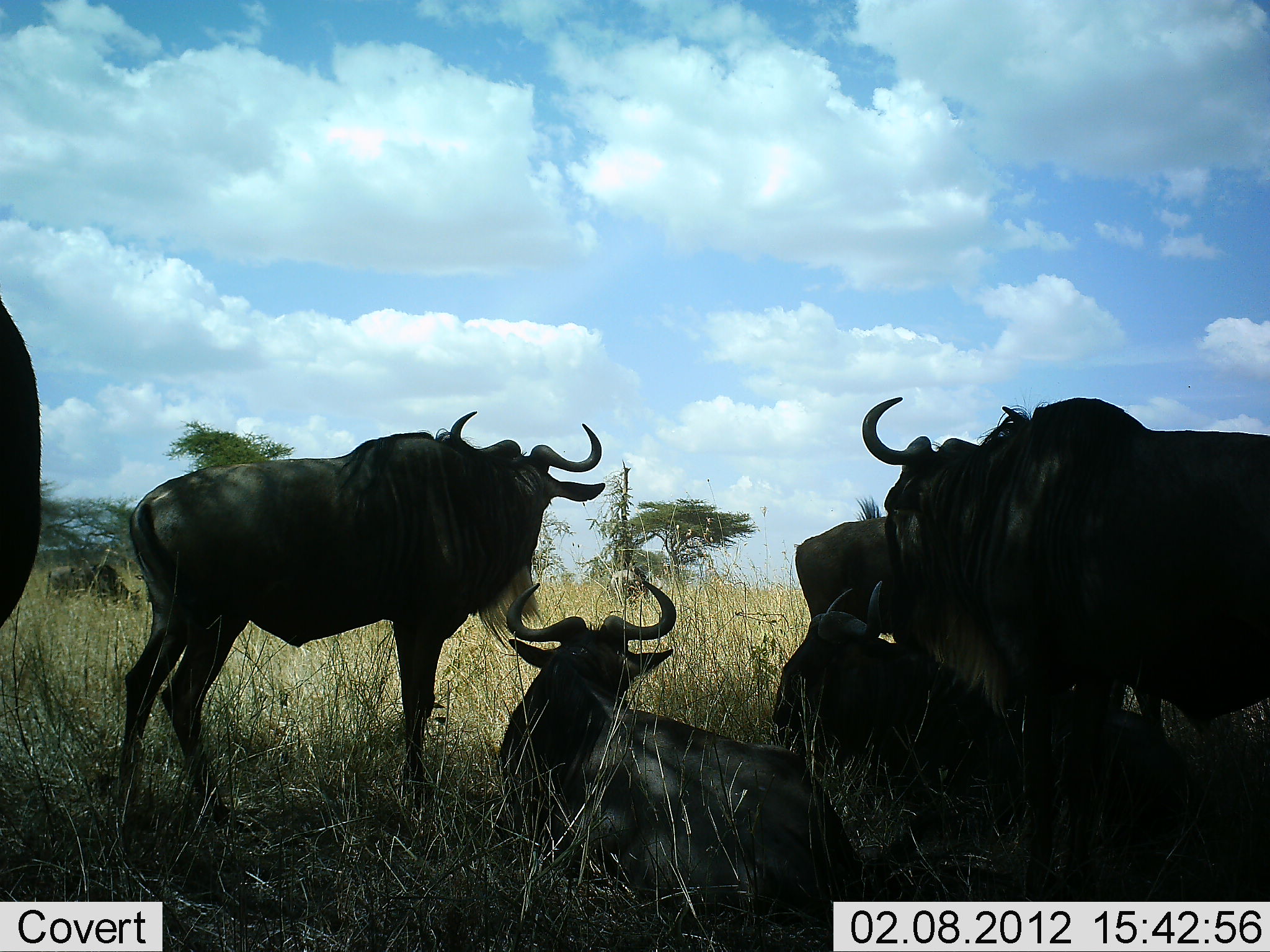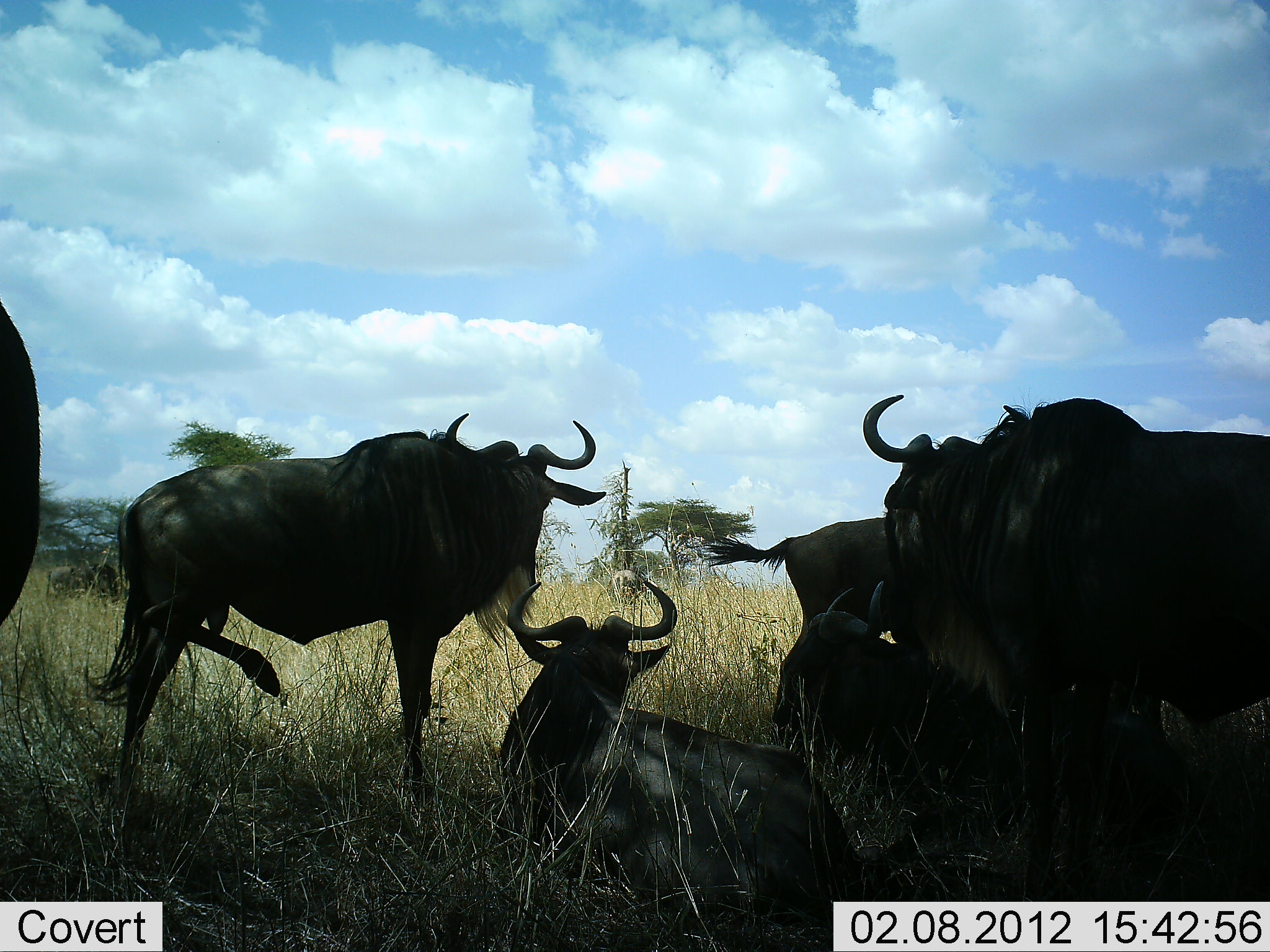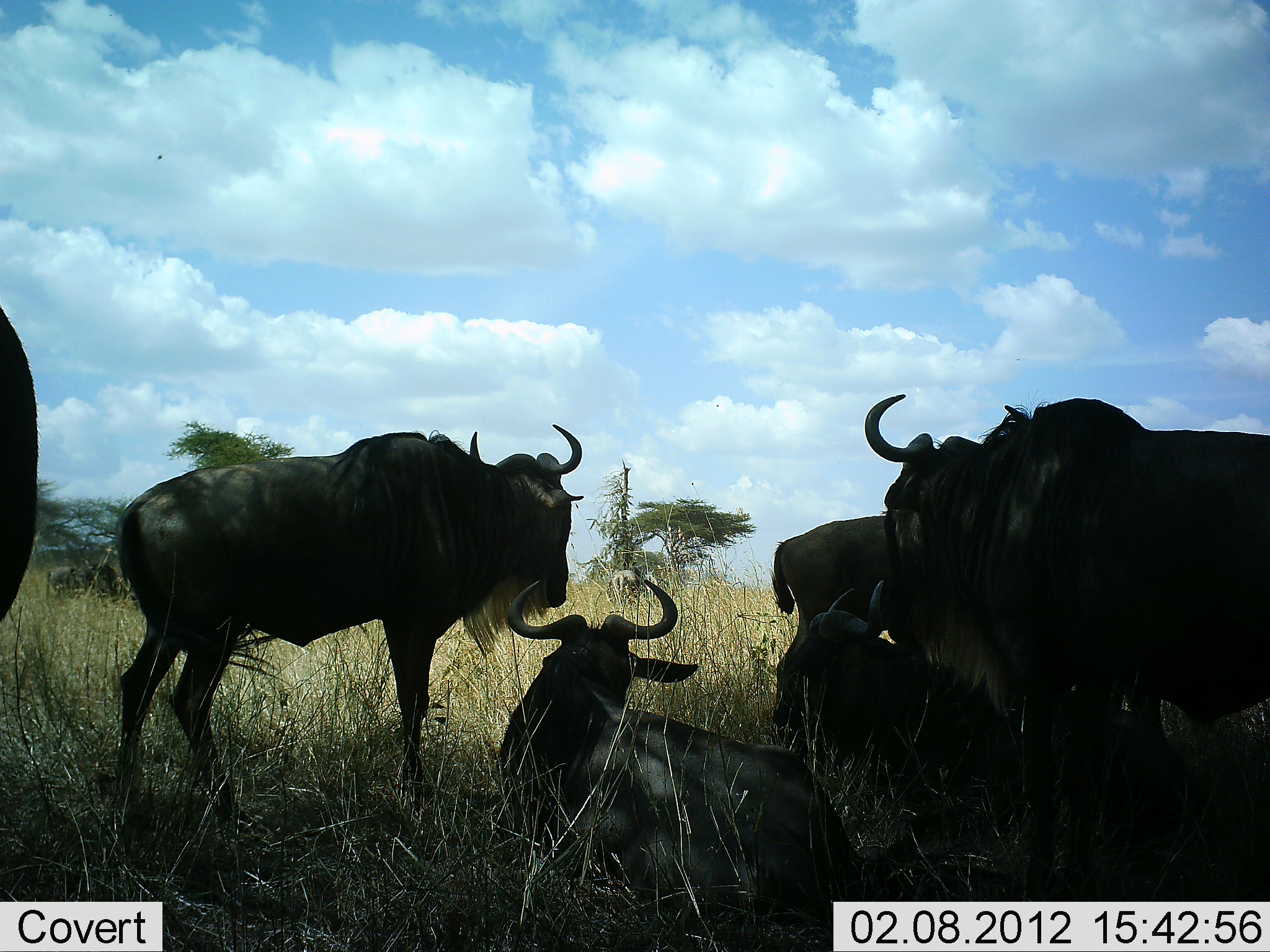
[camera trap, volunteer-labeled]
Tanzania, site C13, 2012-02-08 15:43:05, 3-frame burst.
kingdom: Animalia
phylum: Chordata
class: Mammalia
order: Artiodactyla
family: Bovidae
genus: Connochaetes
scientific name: Connochaetes taurinus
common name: blue wildebeest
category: wildebeest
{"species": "wildebeest (blue wildebeest) (Connochaetes taurinus)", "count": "6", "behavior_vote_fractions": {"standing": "79%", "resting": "100%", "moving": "0%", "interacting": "0%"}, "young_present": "0%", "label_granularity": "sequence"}